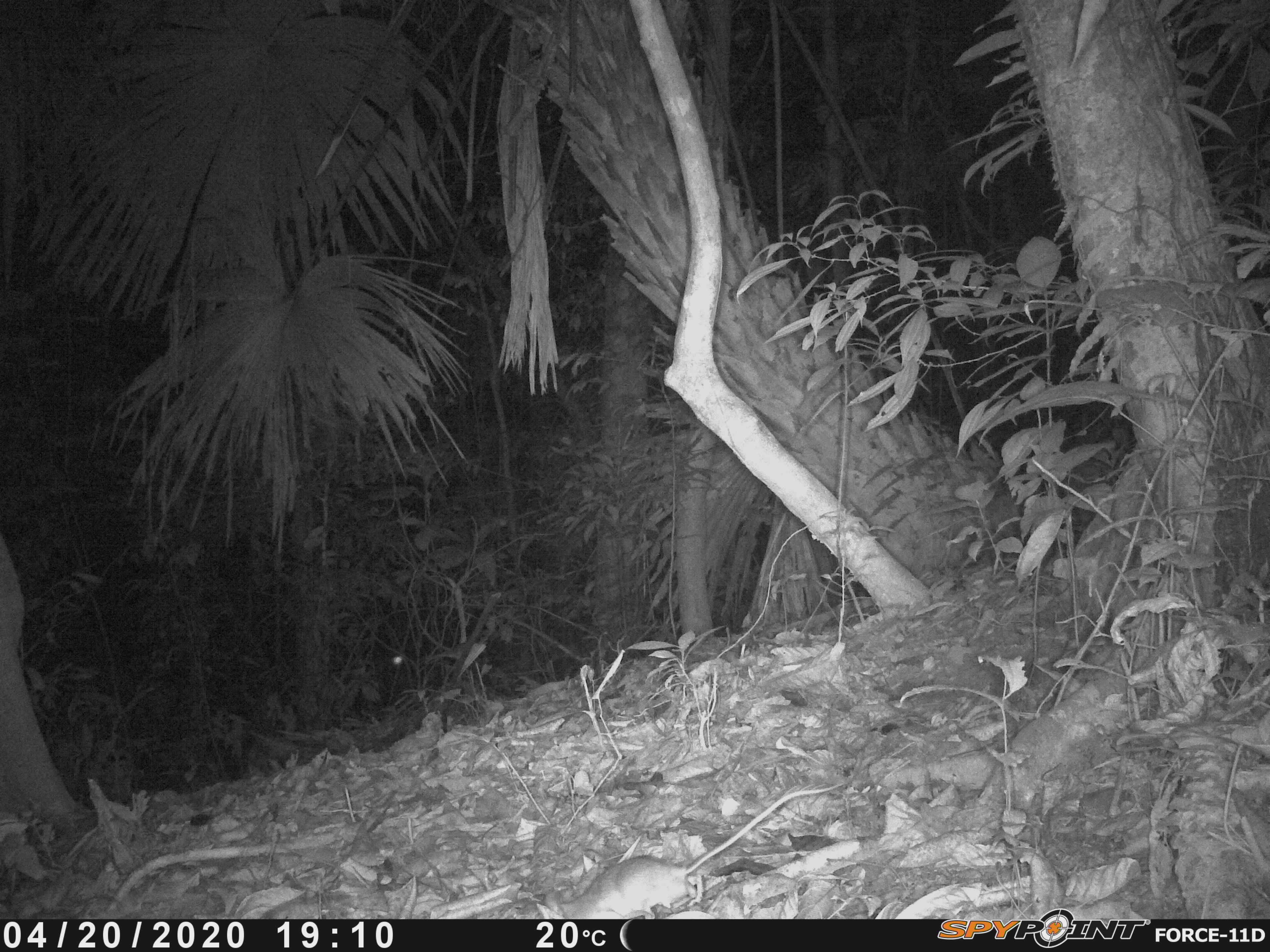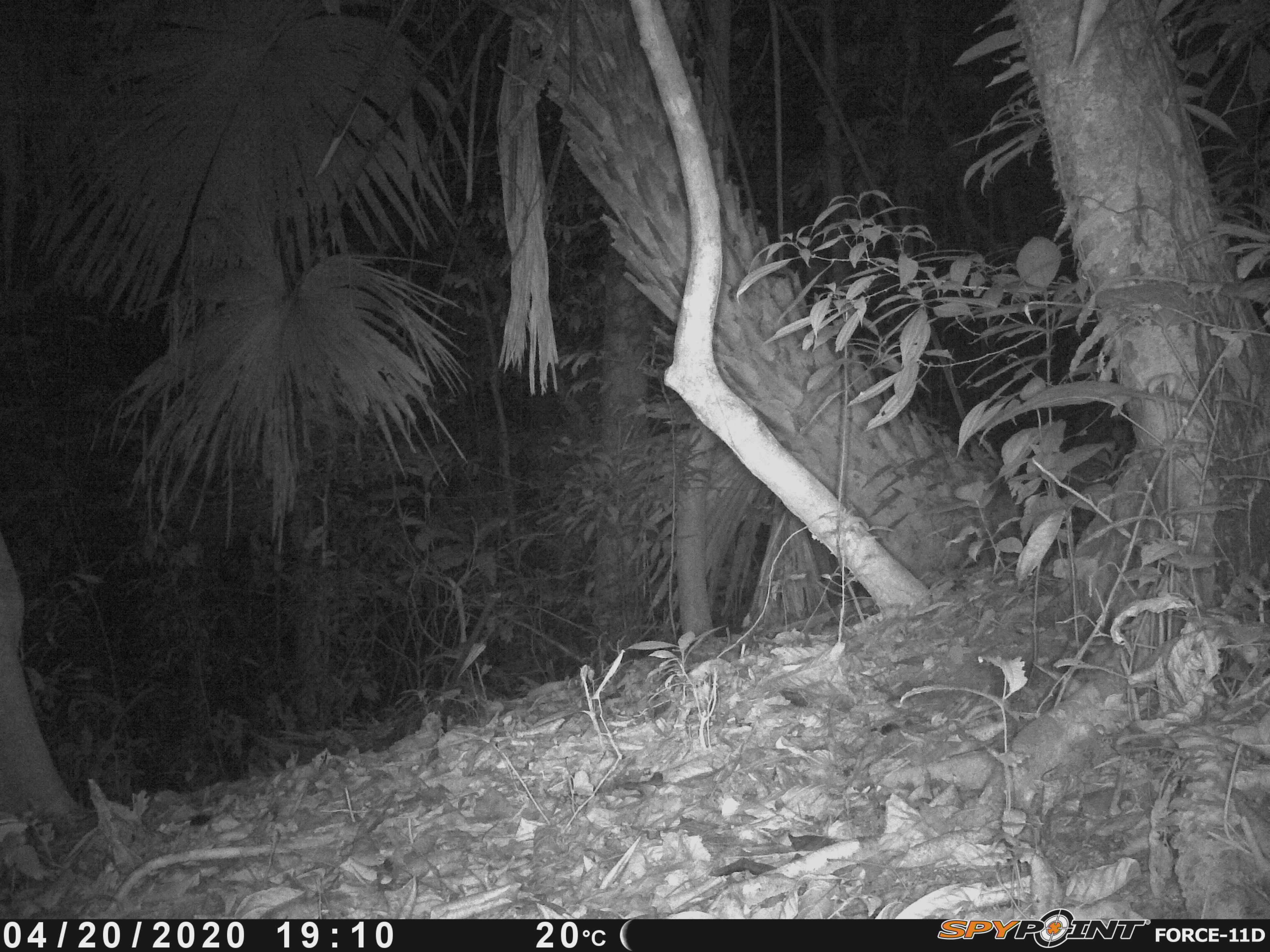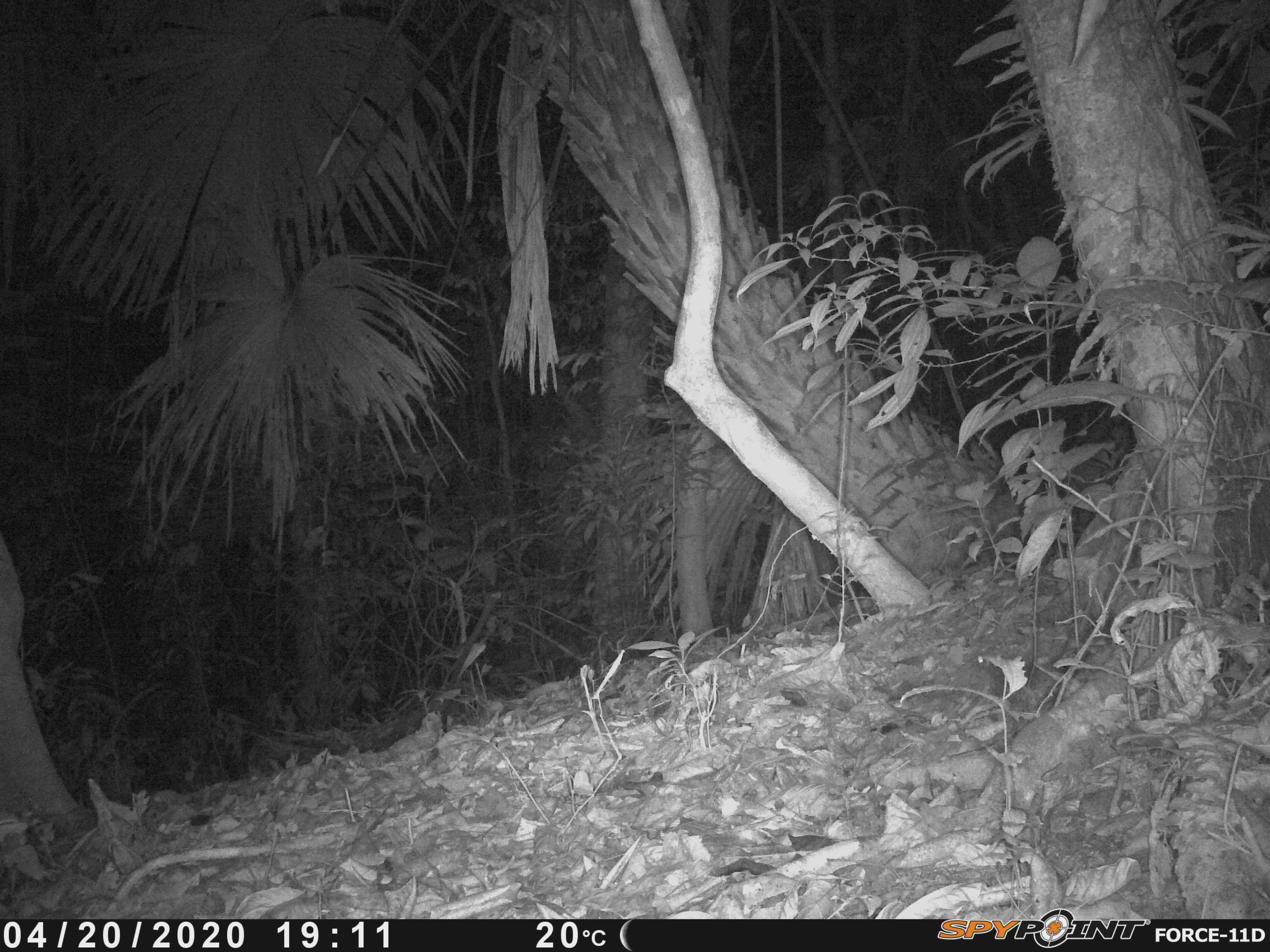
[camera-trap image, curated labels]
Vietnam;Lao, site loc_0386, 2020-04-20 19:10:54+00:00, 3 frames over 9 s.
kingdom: Animalia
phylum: Chordata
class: Mammalia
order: Rodentia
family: Muridae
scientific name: Muridae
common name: old-world mice and rats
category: unidentified murid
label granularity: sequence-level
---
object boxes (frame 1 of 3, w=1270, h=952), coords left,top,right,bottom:
unidentified murid: 559,784,840,917